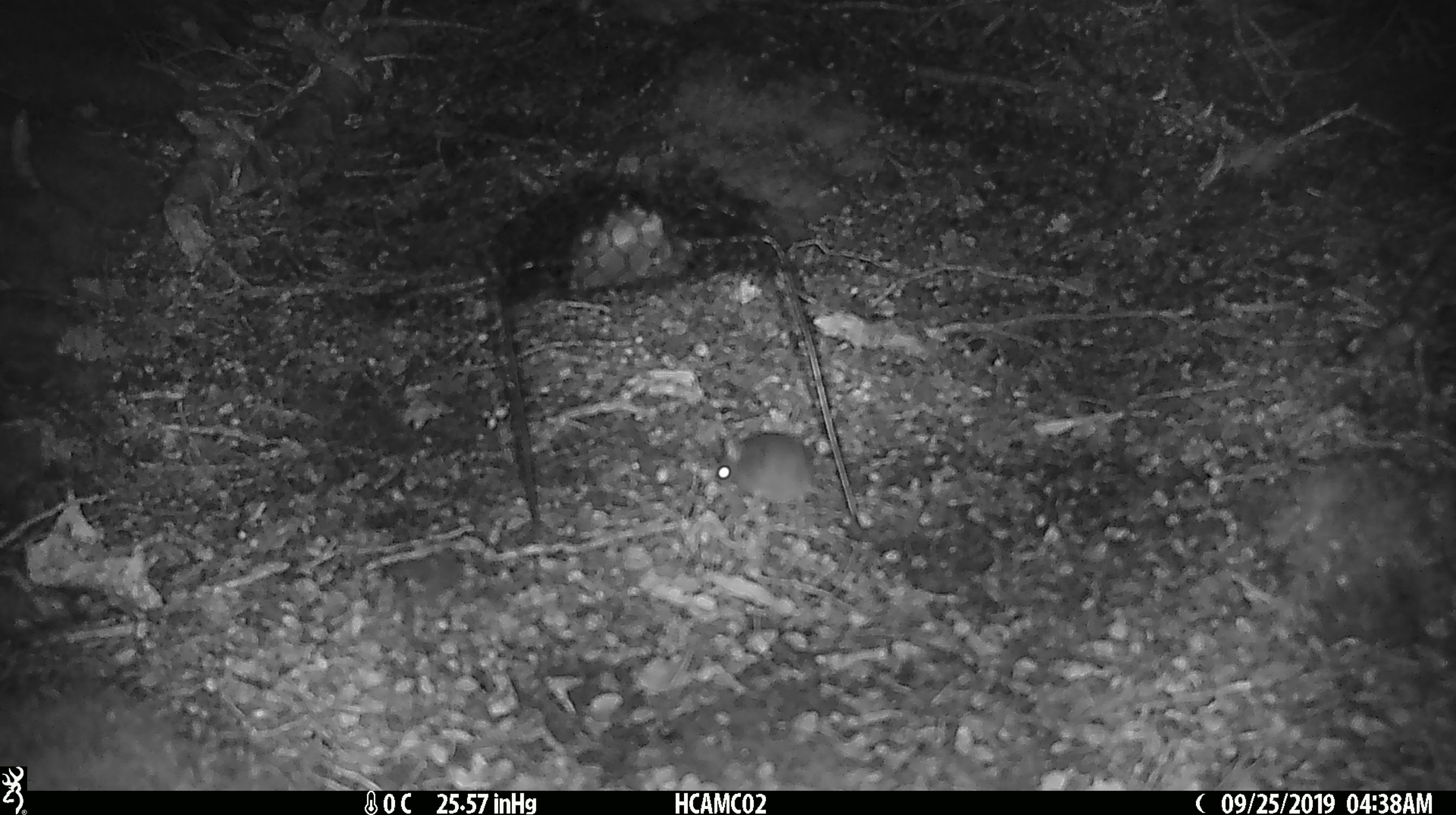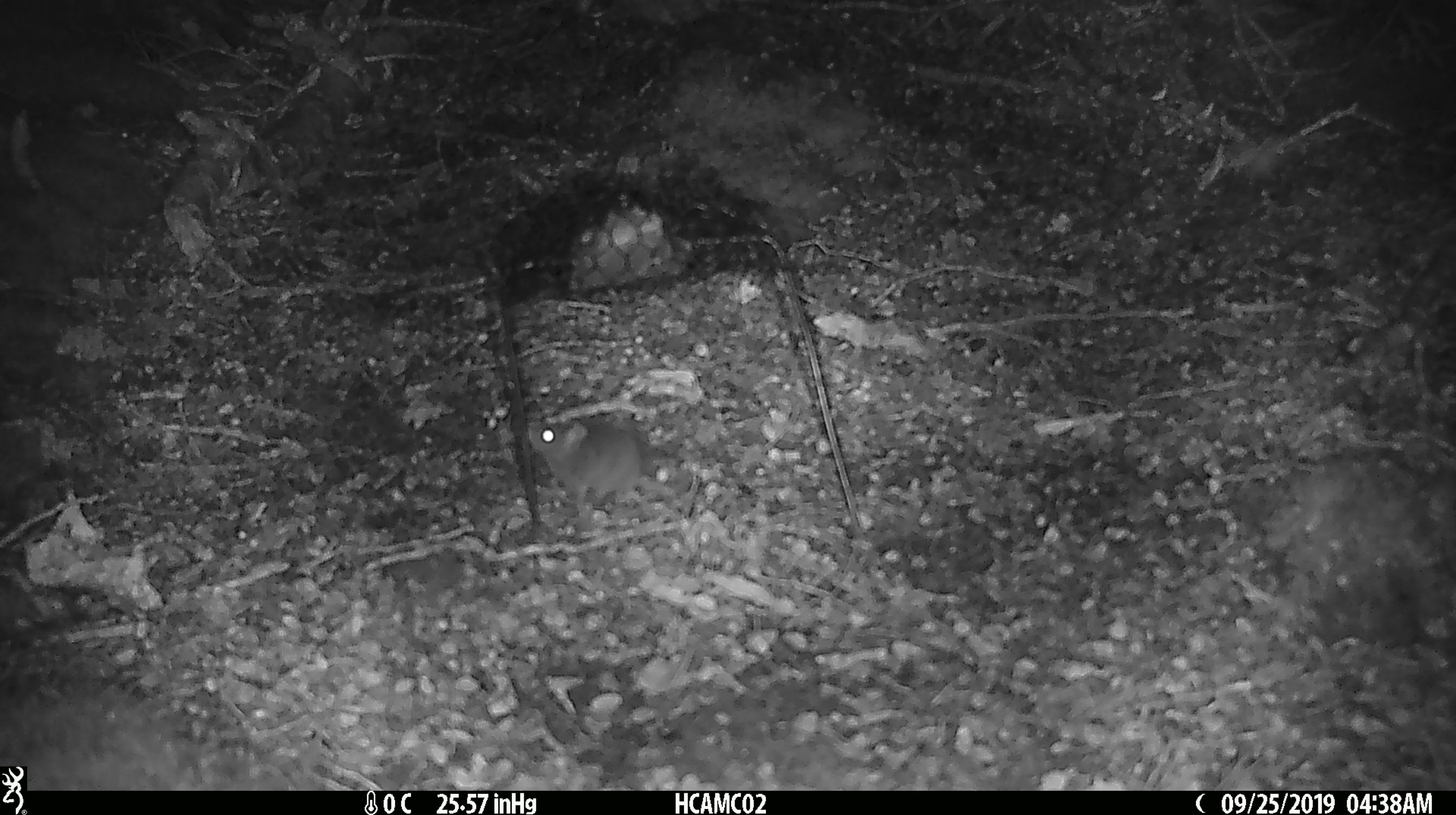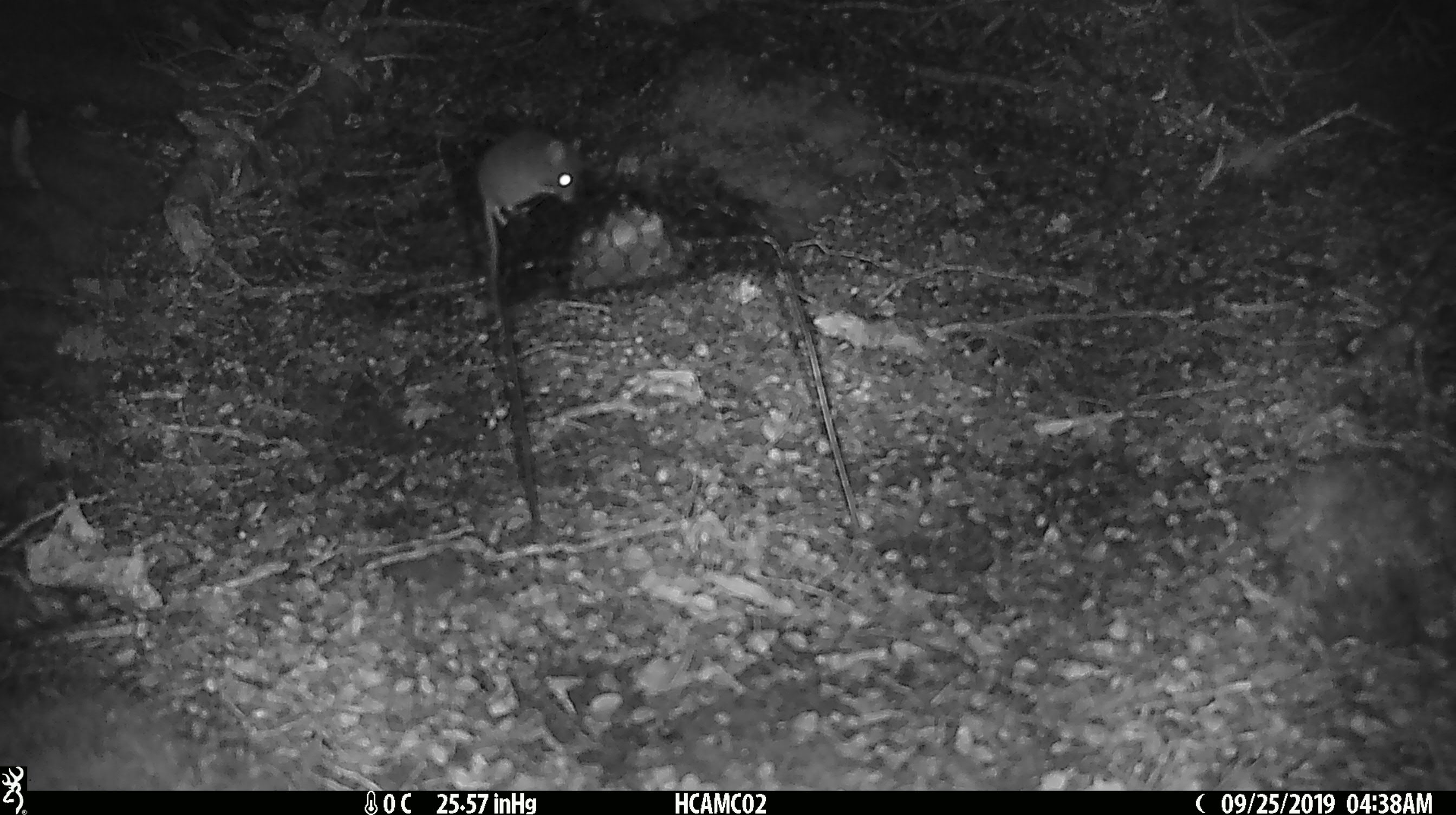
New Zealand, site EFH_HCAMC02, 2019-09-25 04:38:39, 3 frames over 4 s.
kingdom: Animalia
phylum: Chordata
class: Mammalia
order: Rodentia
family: Muridae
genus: Mus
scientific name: Mus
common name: mouse